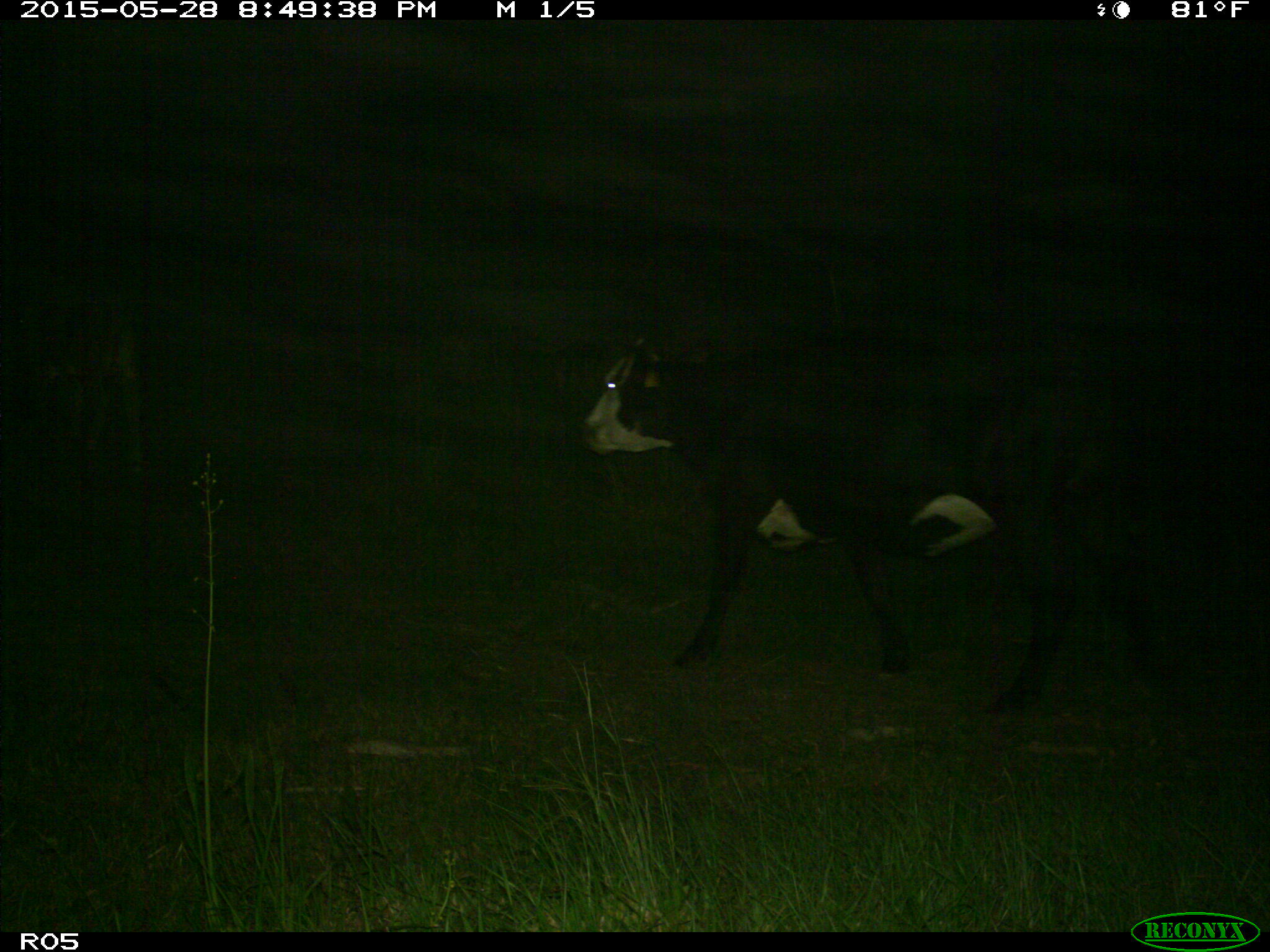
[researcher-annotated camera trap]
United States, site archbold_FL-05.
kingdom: Animalia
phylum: Chordata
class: Mammalia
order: Artiodactyla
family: Bovidae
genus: Bos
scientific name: Bos taurus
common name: domestic cow